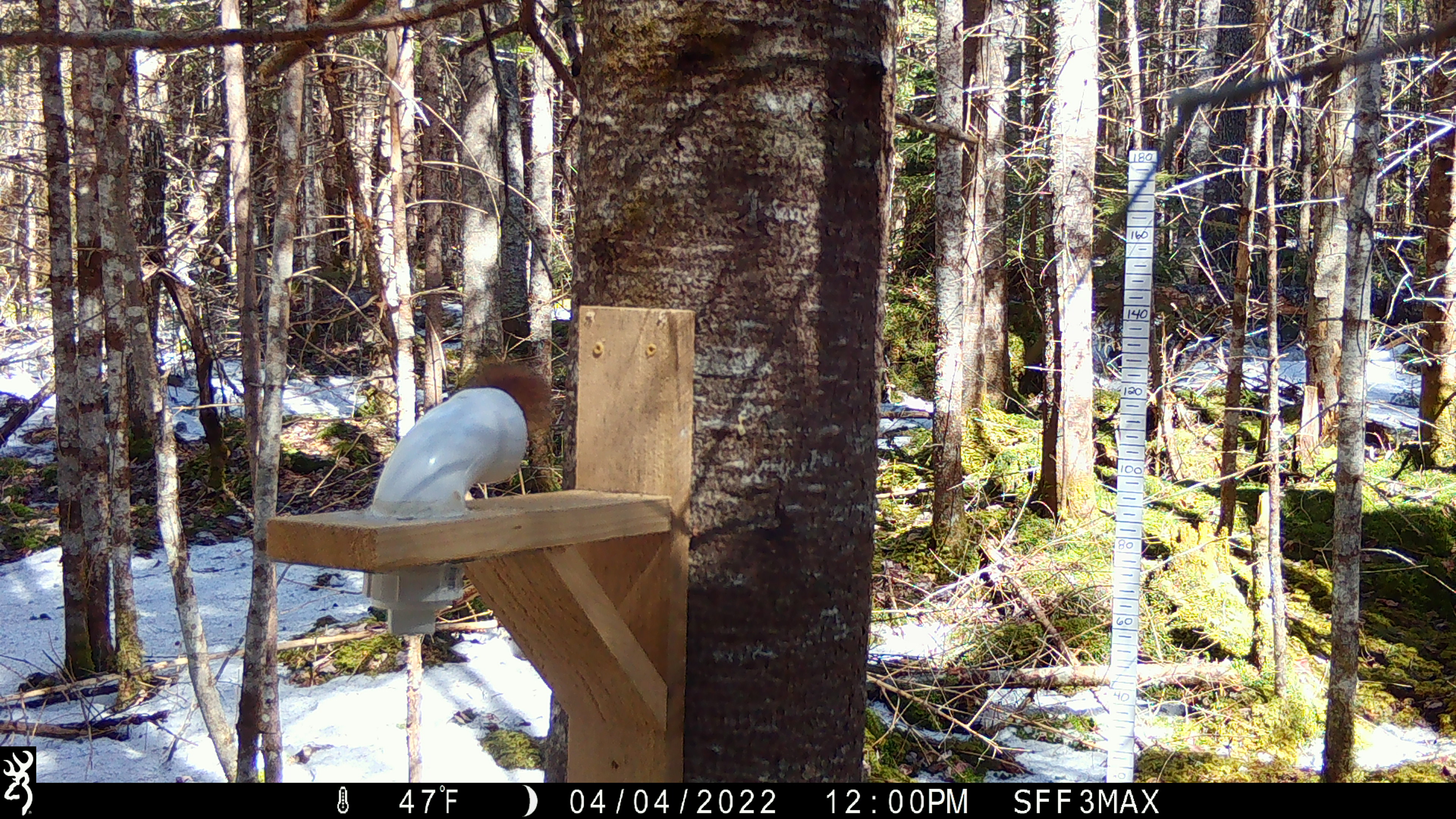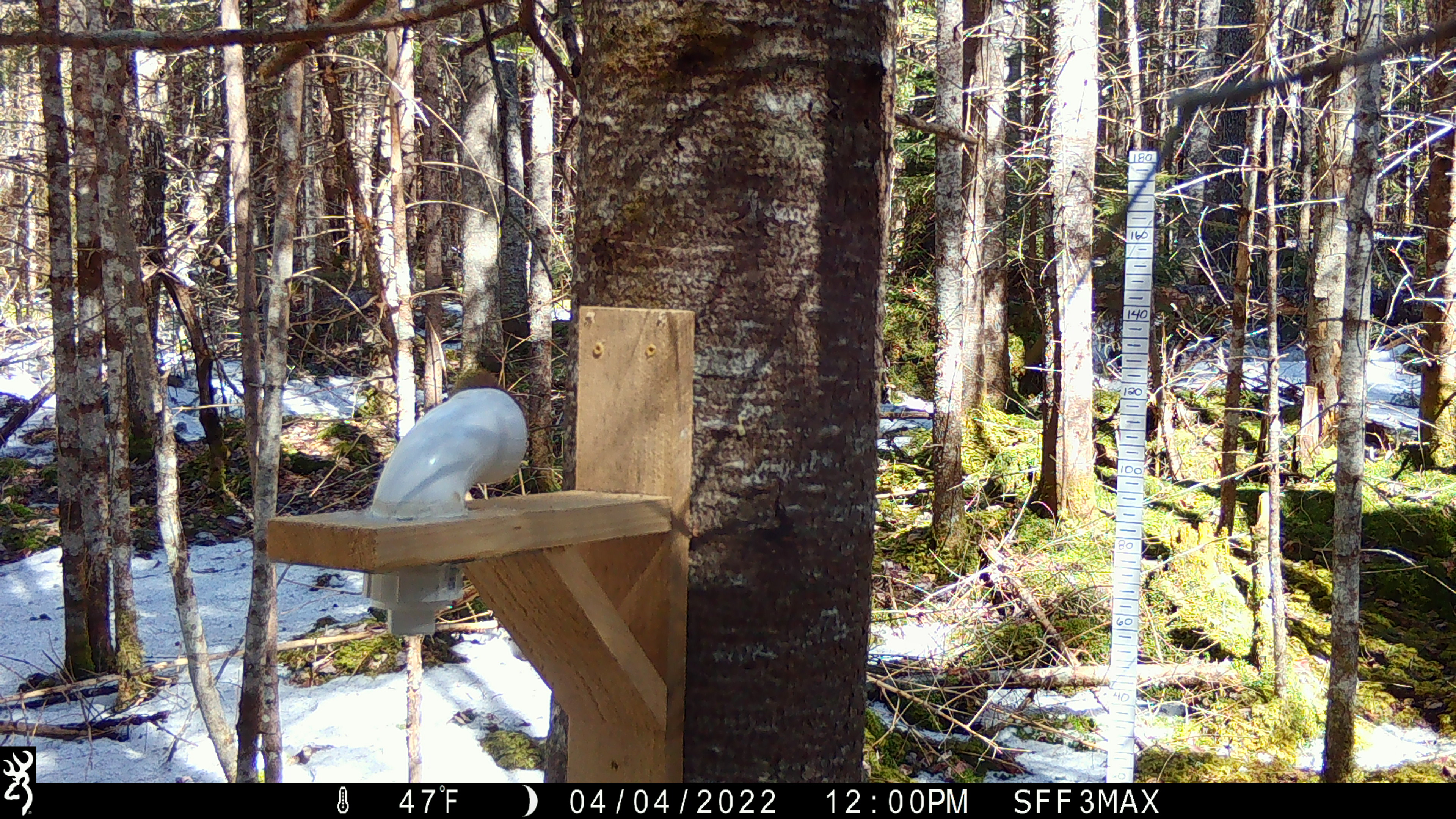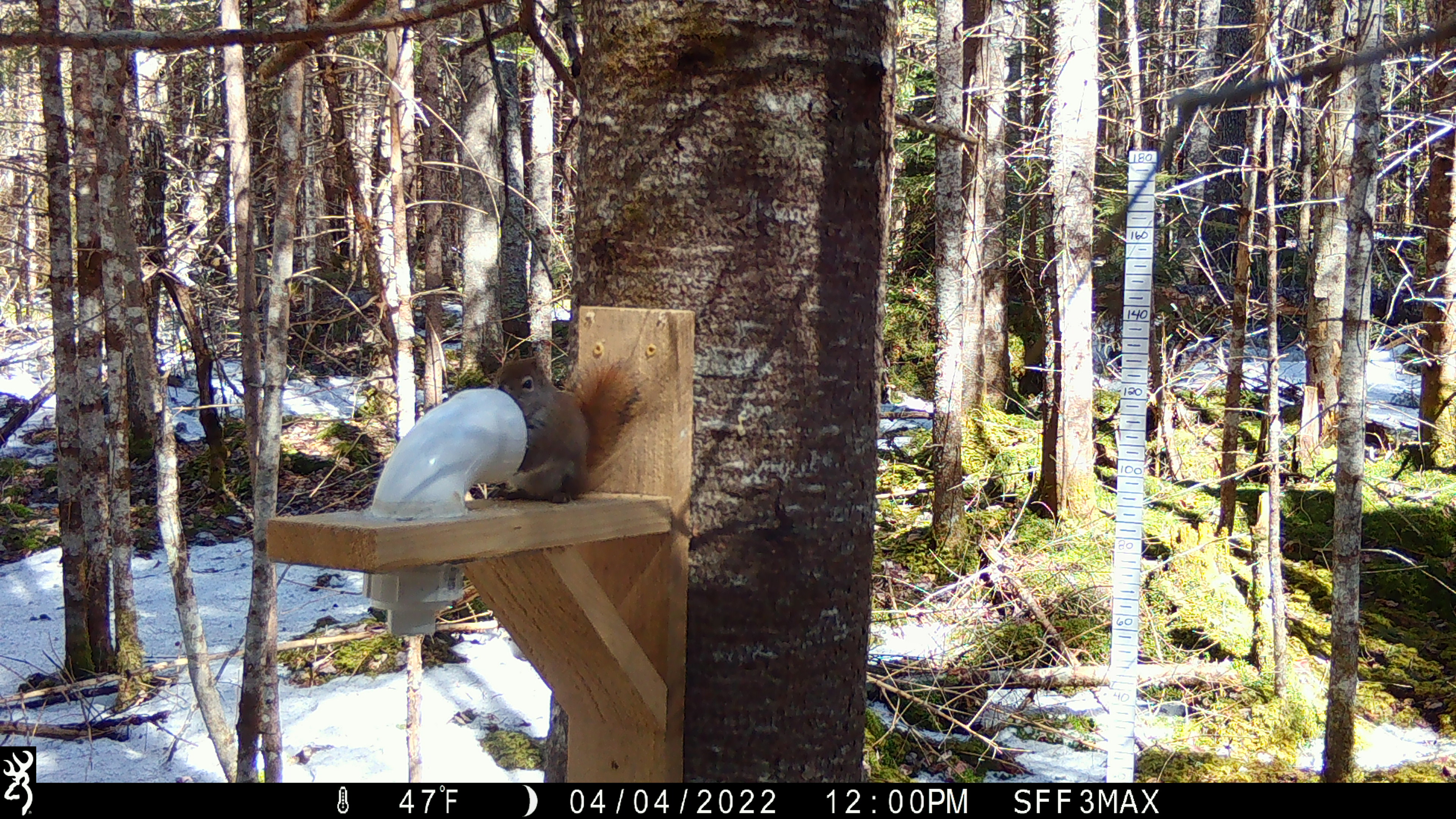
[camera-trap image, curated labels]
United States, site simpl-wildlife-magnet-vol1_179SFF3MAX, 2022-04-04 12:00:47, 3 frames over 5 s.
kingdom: Animalia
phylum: Chordata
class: Mammalia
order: Rodentia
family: Sciuridae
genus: Tamiasciurus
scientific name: Tamiasciurus hudsonicus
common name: red squirrel